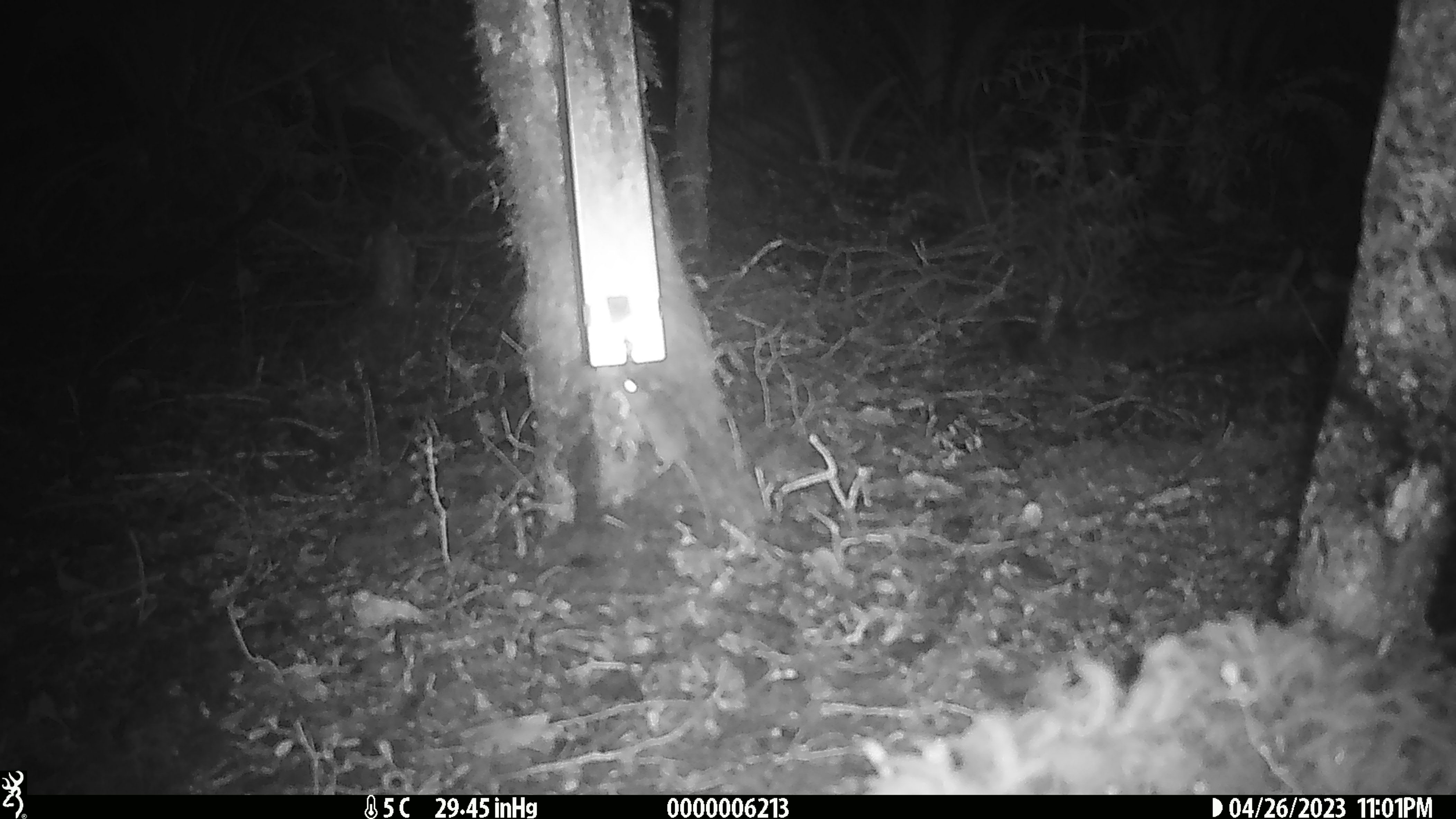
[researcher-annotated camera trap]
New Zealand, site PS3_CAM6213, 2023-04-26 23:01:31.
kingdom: Animalia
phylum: Chordata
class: Mammalia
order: Rodentia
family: Muridae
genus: Mus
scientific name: Mus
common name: mouse